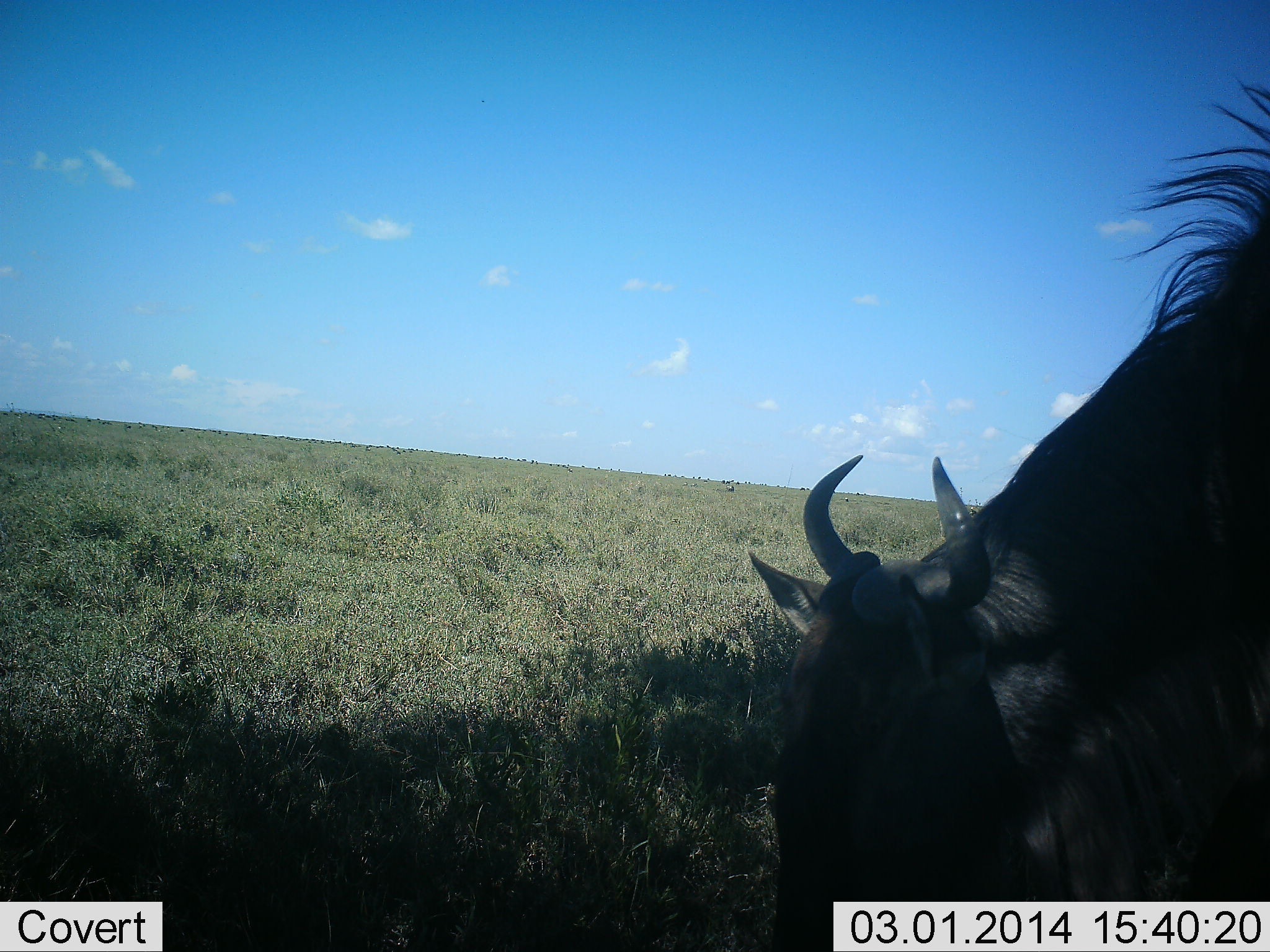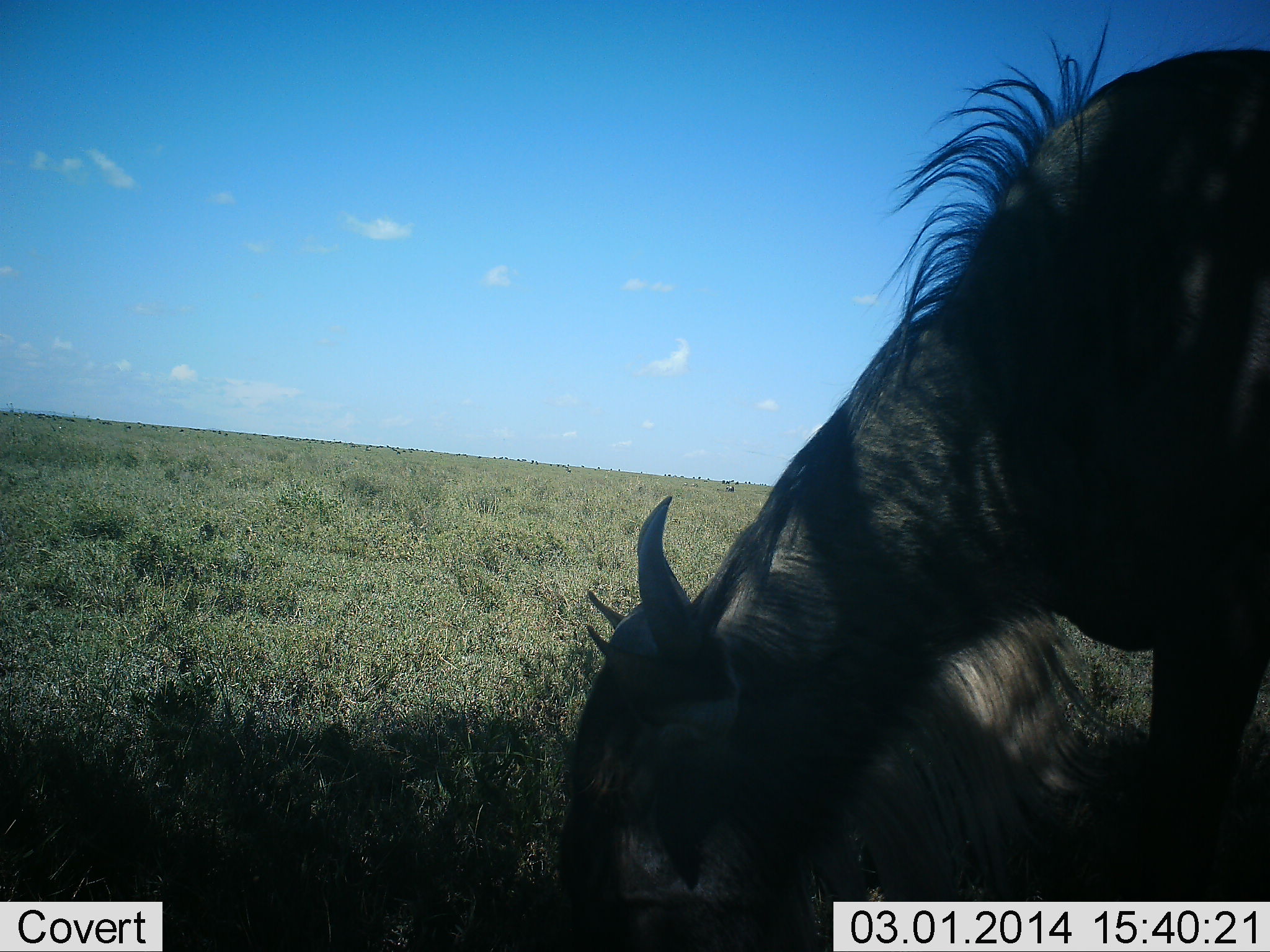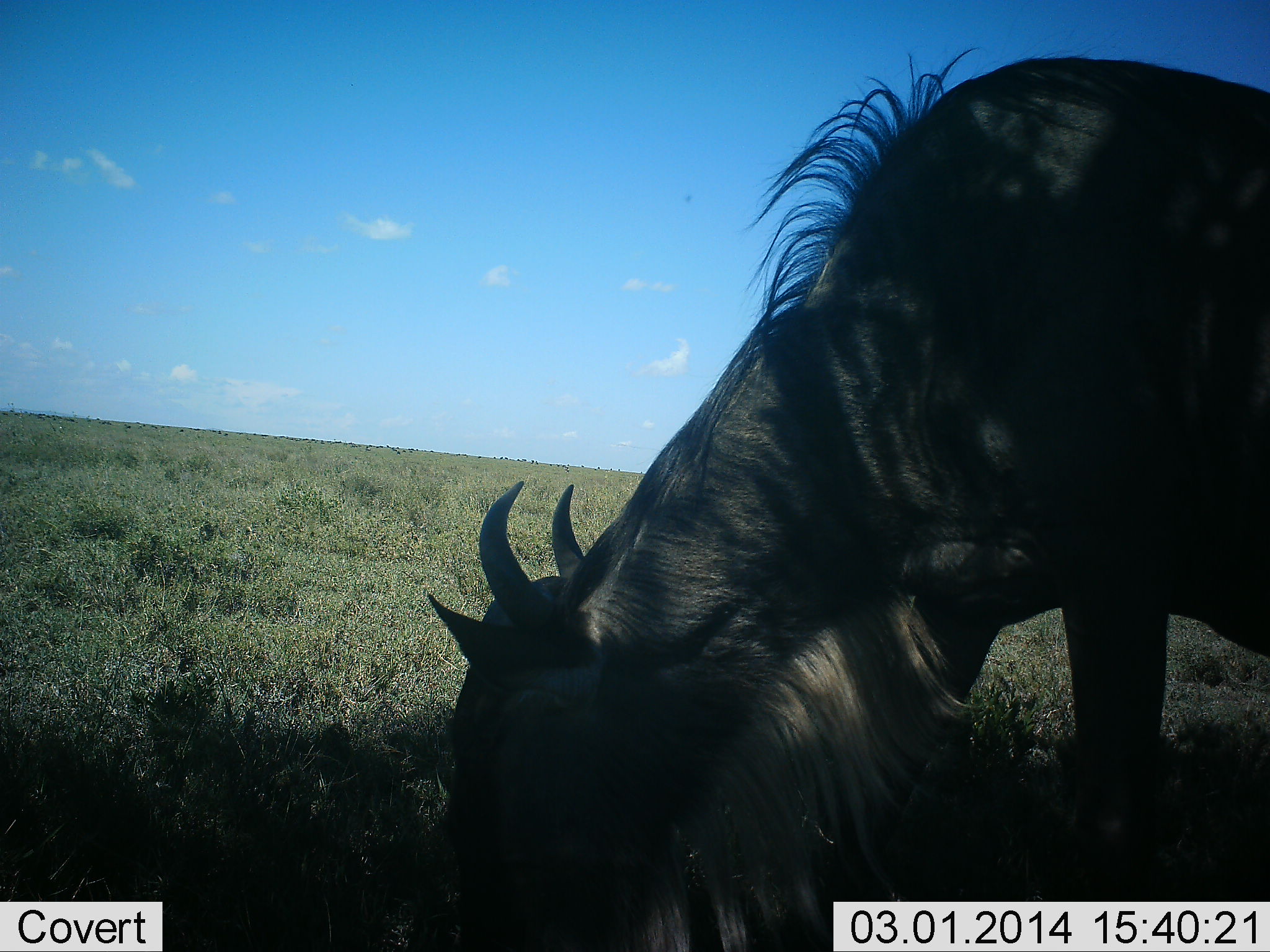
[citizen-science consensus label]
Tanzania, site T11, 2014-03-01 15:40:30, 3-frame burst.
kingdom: Animalia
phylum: Chordata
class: Mammalia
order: Artiodactyla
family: Bovidae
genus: Connochaetes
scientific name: Connochaetes taurinus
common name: blue wildebeest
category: wildebeest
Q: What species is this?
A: Wildebeest (blue wildebeest) (Connochaetes taurinus).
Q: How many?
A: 1.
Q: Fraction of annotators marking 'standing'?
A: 10%.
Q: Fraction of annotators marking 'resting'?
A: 0%.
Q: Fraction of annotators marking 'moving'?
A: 20%.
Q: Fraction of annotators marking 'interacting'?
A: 0%.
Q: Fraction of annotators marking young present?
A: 0%.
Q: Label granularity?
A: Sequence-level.